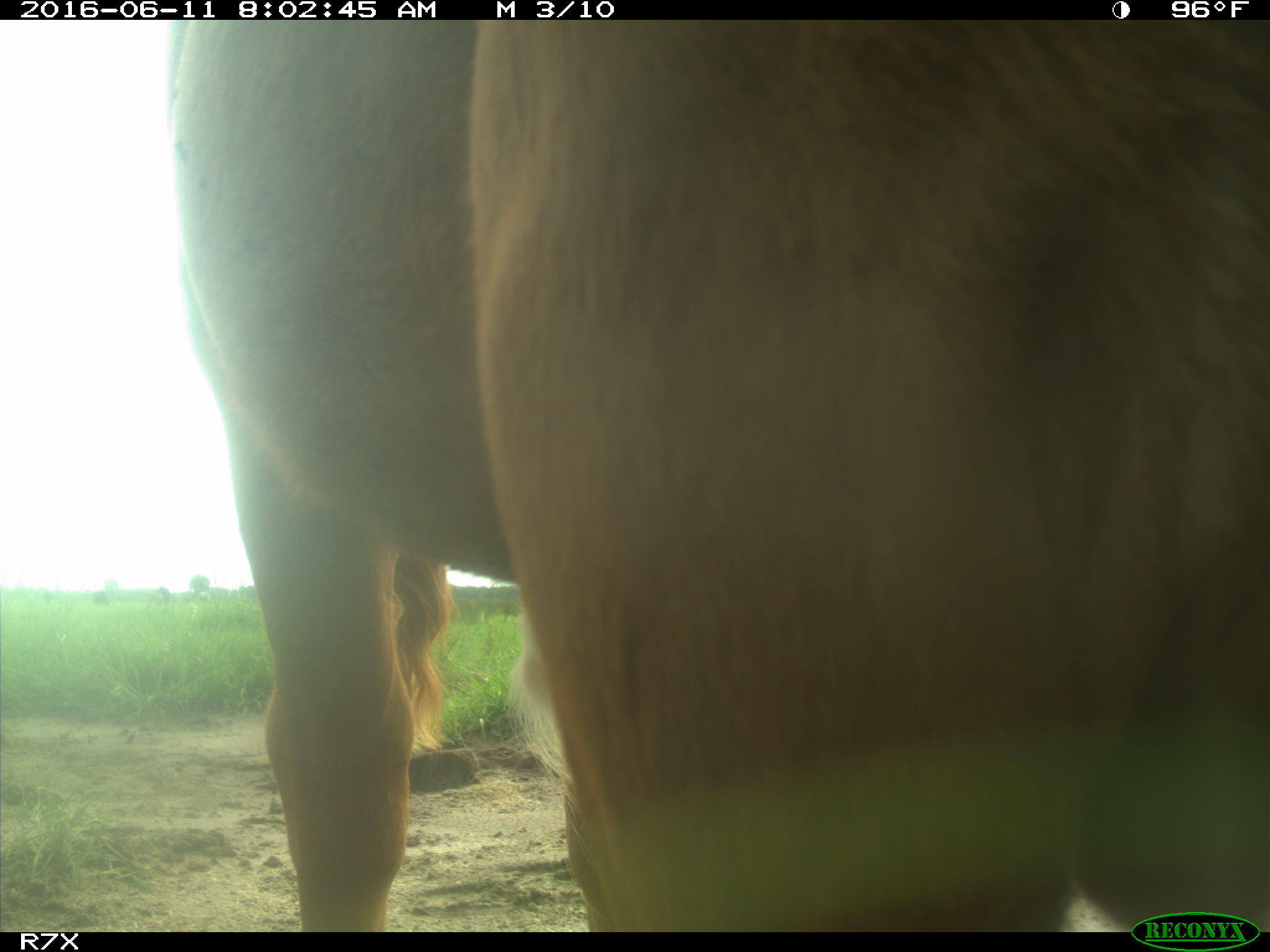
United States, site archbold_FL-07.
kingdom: Animalia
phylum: Chordata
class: Mammalia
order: Artiodactyla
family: Bovidae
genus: Bos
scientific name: Bos taurus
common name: domestic cow